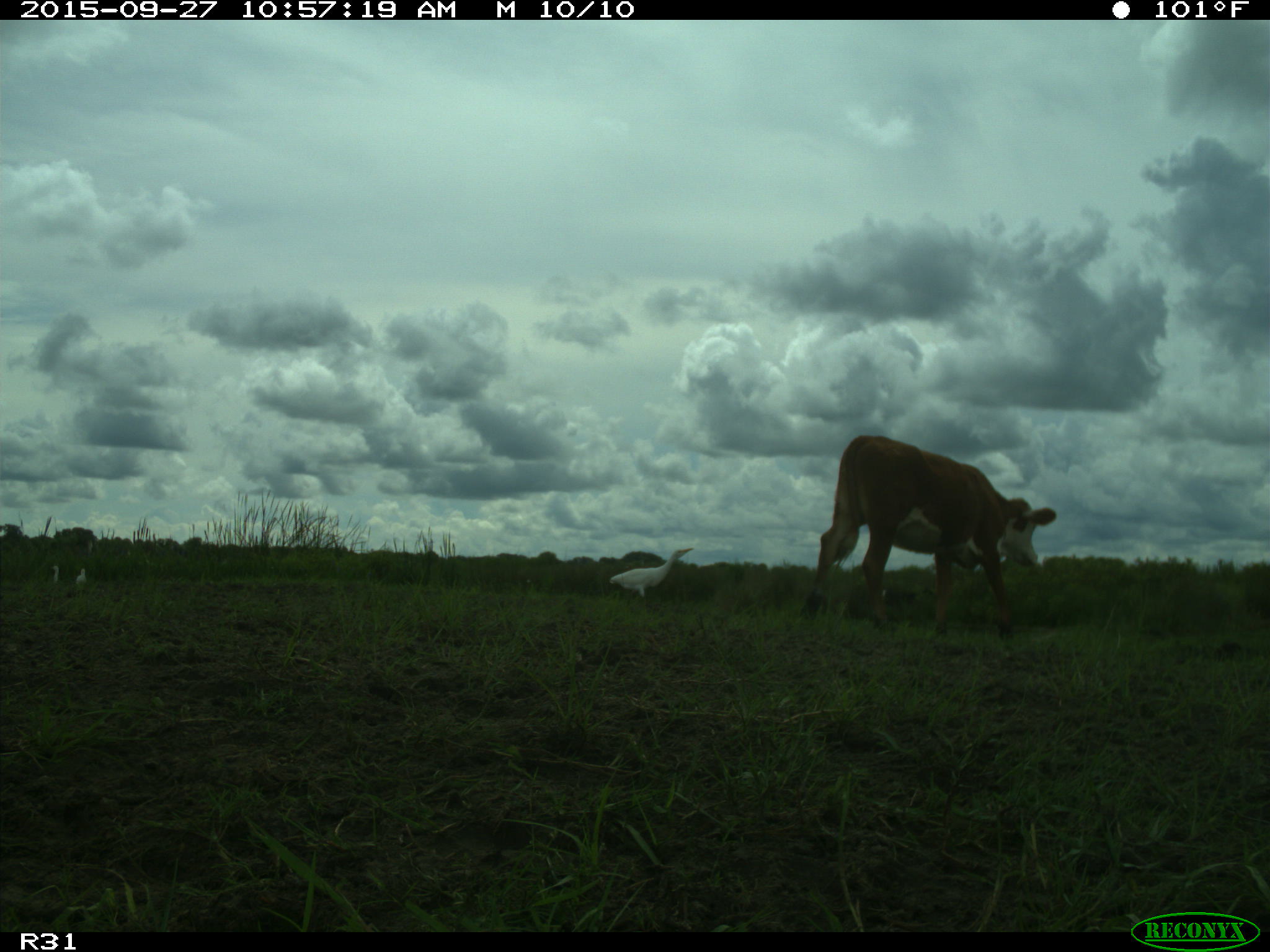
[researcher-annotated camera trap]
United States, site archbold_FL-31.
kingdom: Animalia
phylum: Chordata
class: Mammalia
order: Artiodactyla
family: Bovidae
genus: Bos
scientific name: Bos taurus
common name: domestic cow